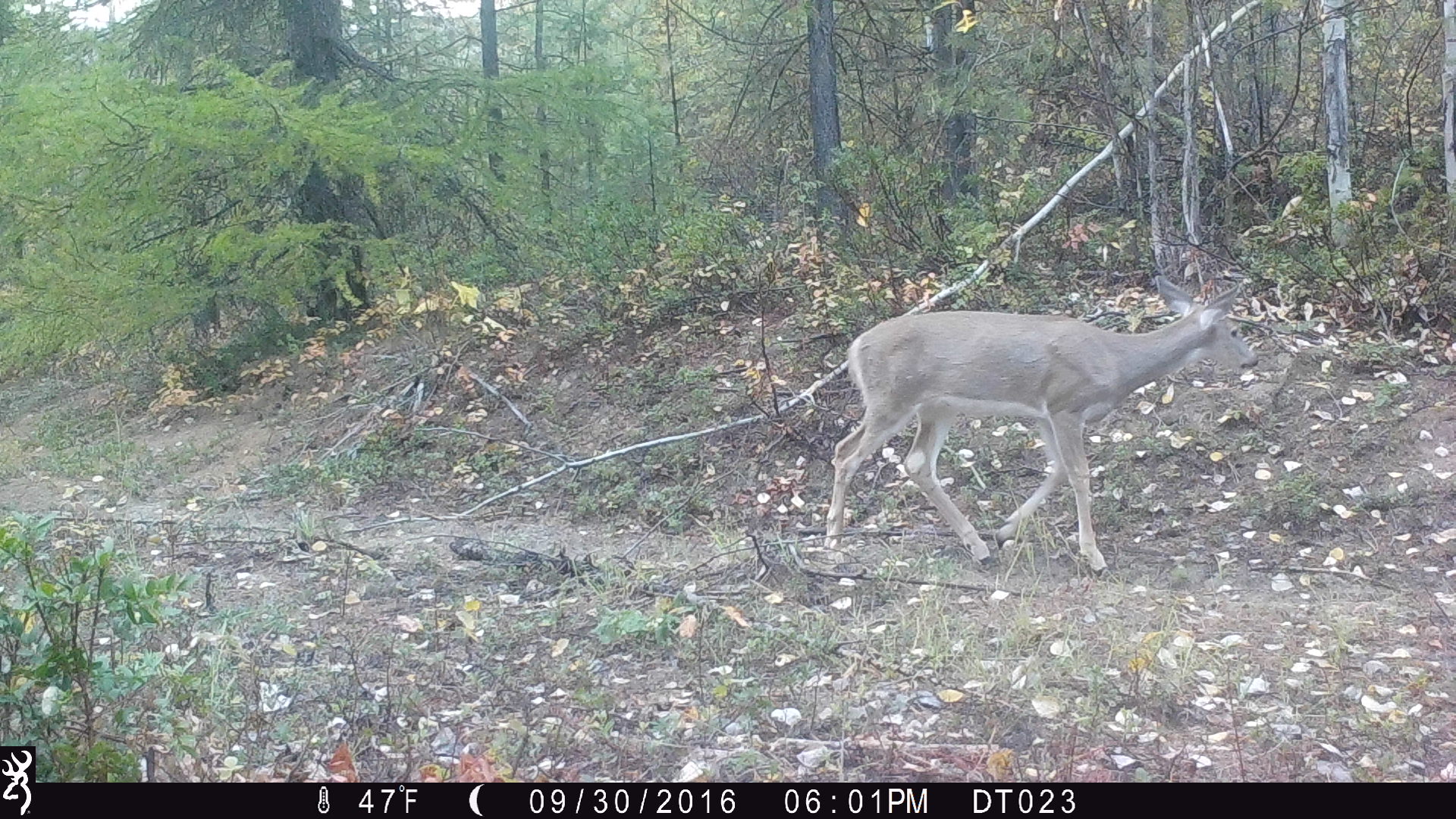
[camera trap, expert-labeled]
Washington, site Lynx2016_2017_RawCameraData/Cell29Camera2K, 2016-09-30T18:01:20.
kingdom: Animalia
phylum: Chordata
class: Mammalia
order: Artiodactyla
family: Cervidae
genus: Odocoileus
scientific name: Odocoileus virginianus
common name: white-tailed deer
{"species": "Odocoileus virginianus (white-tailed deer)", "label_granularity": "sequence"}